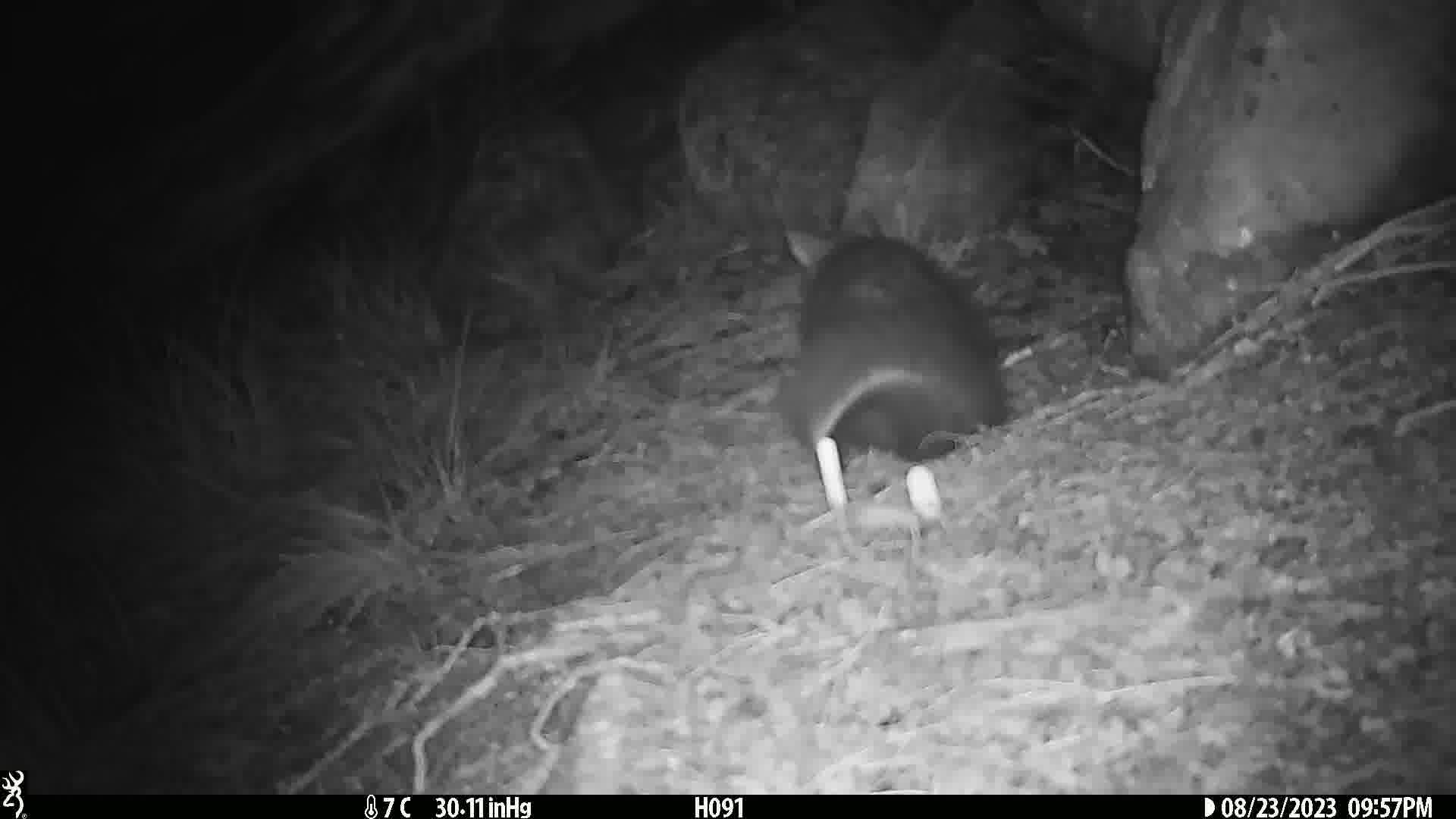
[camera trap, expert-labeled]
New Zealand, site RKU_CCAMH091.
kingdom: Animalia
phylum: Chordata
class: Mammalia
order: Diprotodontia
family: Phalangeridae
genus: Trichosurus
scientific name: Trichosurus vulpecula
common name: common brushtail possum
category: possum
Possum (common brushtail possum) (Trichosurus vulpecula).